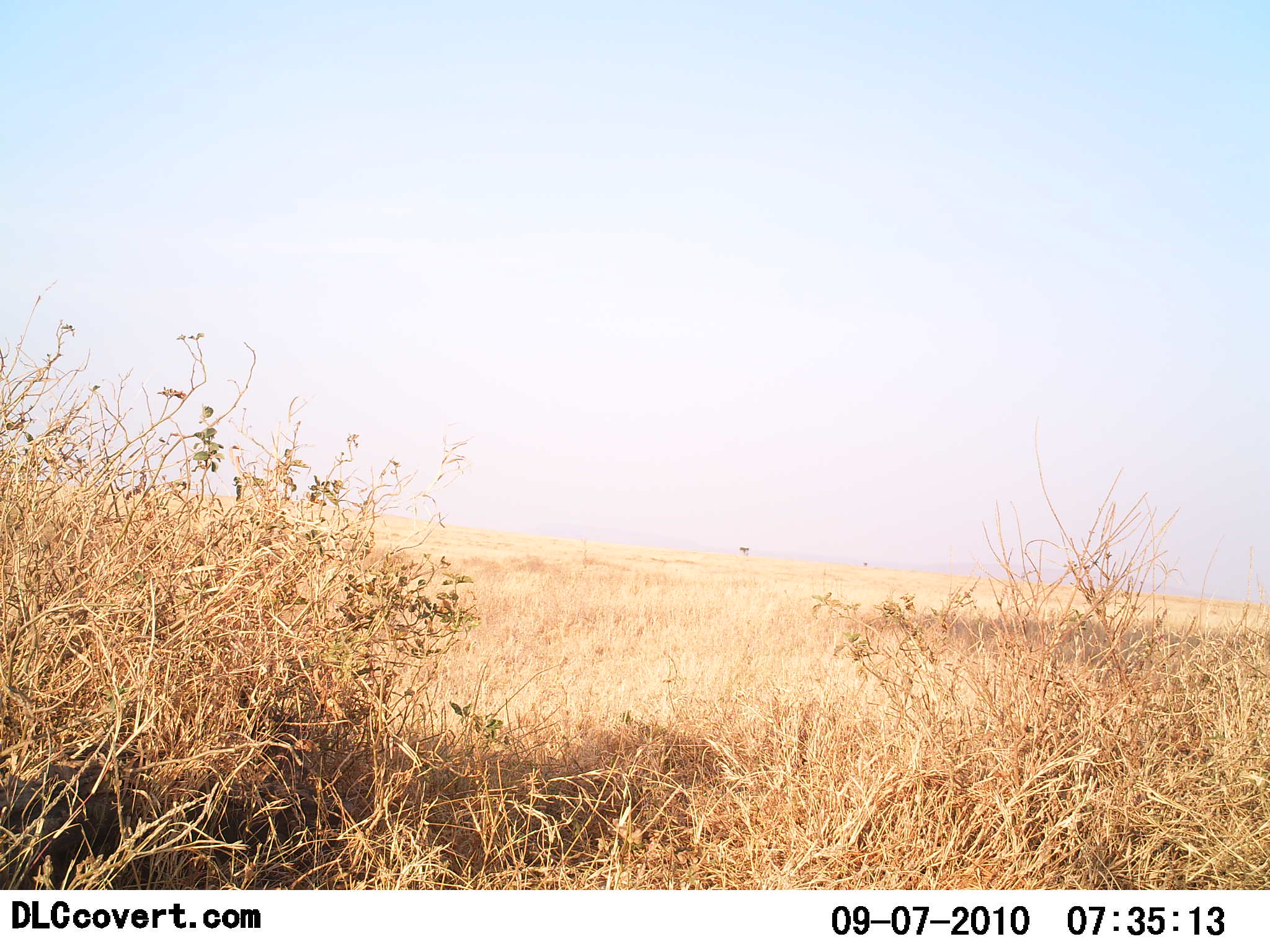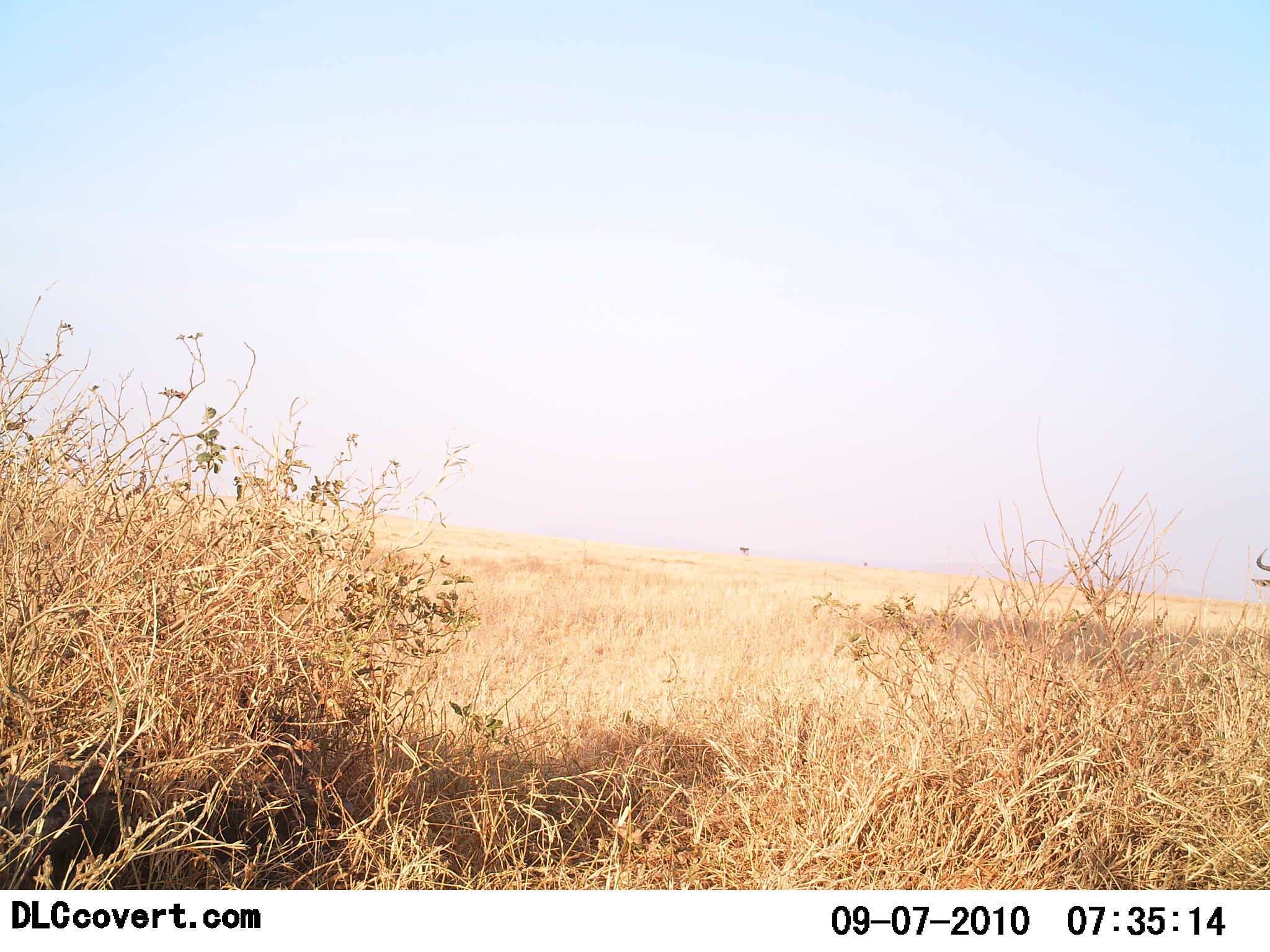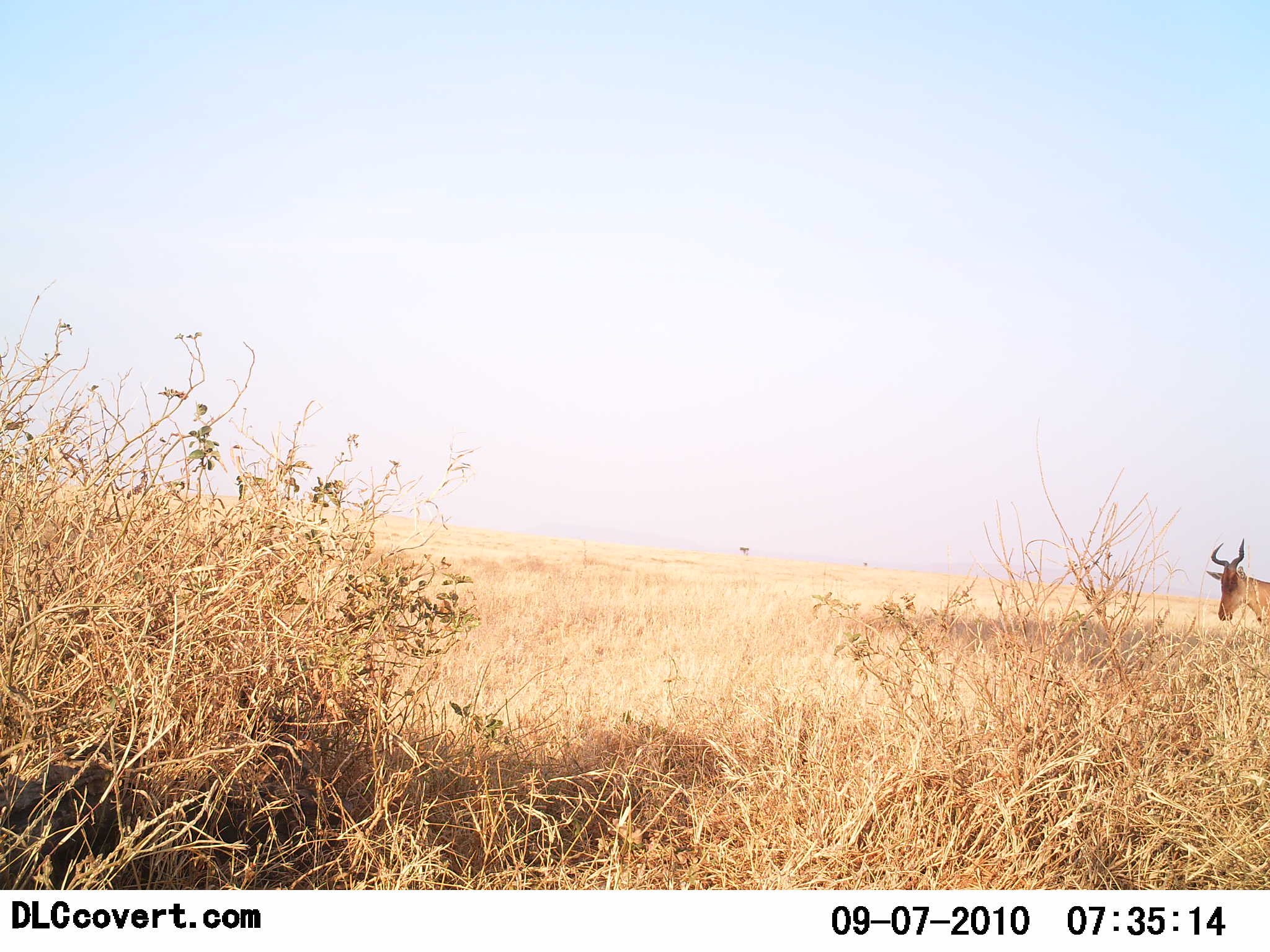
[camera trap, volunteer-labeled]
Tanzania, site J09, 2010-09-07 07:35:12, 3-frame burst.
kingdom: Animalia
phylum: Chordata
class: Mammalia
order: Artiodactyla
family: Bovidae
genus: Alcelaphus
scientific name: Alcelaphus buselaphus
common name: hartebeest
Hartebeest (Alcelaphus buselaphus), count 1. Behavior (volunteer vote fractions): standing 0%, resting 0%, moving 100%, interacting 0%. Young present (vote fraction): 0%. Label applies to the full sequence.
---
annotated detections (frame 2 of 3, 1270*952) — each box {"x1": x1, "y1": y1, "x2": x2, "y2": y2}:
animal: {"x1": 1250, "y1": 546, "x2": 1270, "y2": 590}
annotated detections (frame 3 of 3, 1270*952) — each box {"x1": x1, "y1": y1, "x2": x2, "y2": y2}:
animal: {"x1": 1206, "y1": 539, "x2": 1270, "y2": 638}